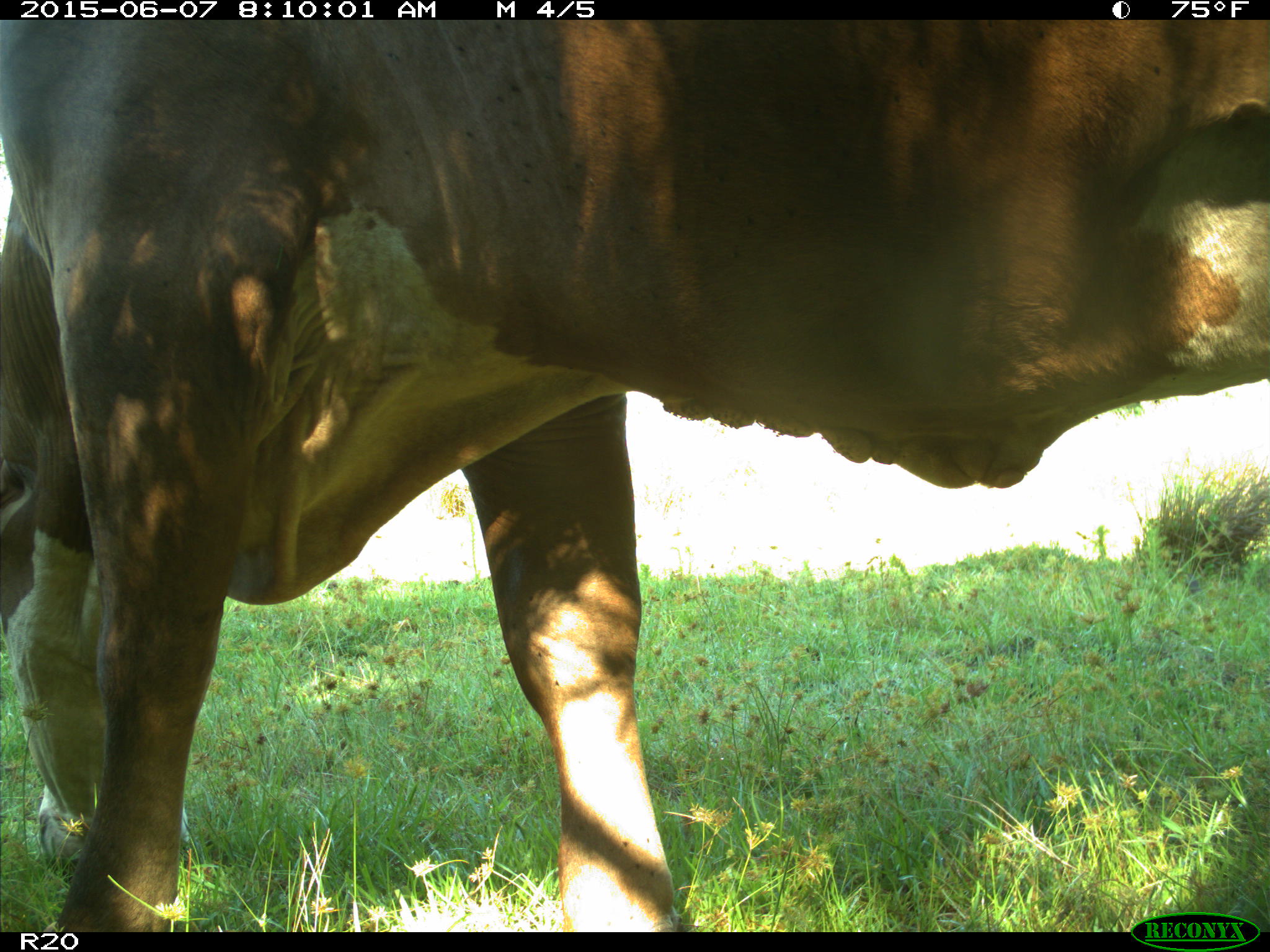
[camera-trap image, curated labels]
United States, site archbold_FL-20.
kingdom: Animalia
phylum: Chordata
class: Mammalia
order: Artiodactyla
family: Bovidae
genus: Bos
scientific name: Bos taurus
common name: domestic cow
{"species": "Bos taurus (domestic cow)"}